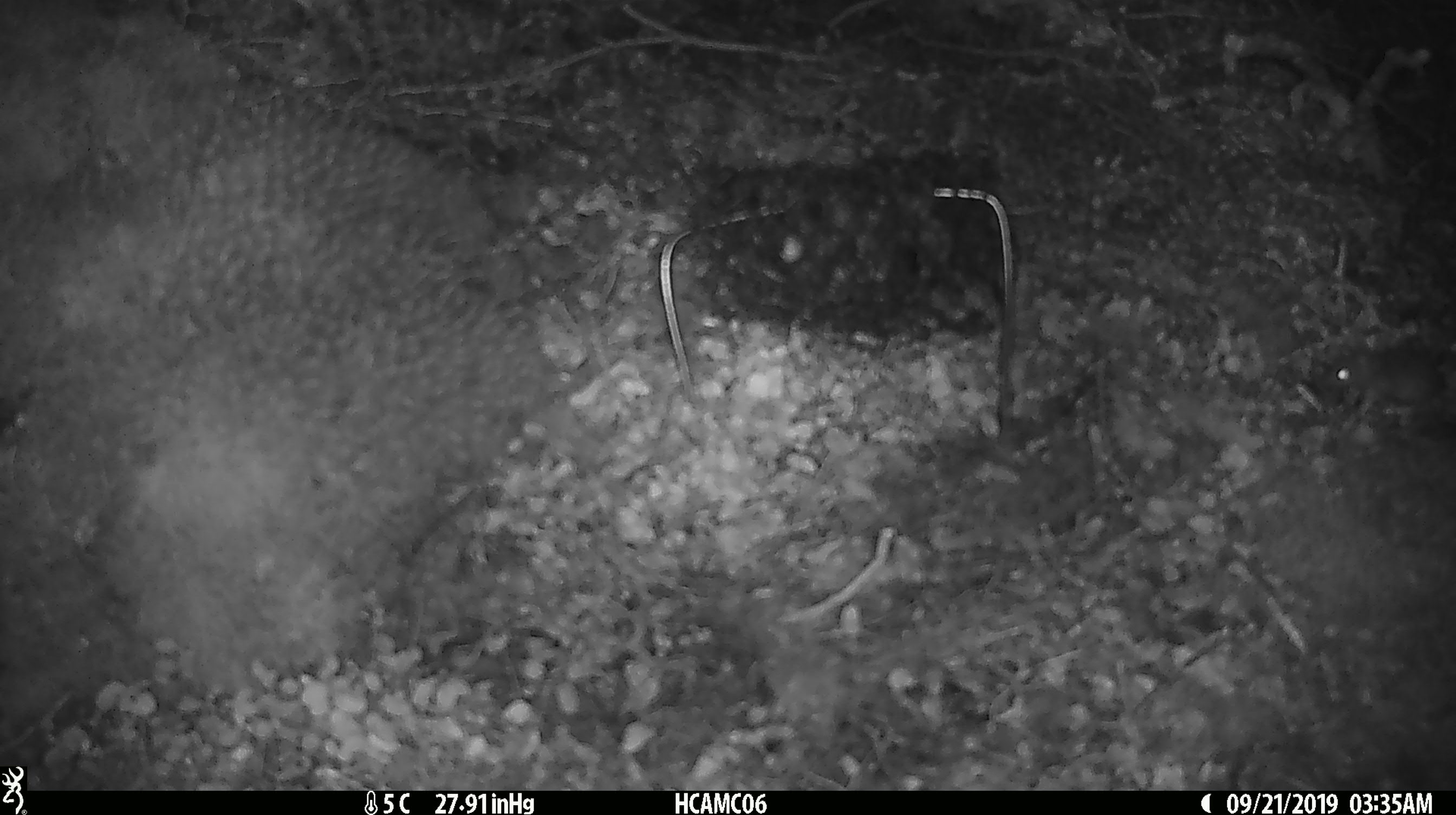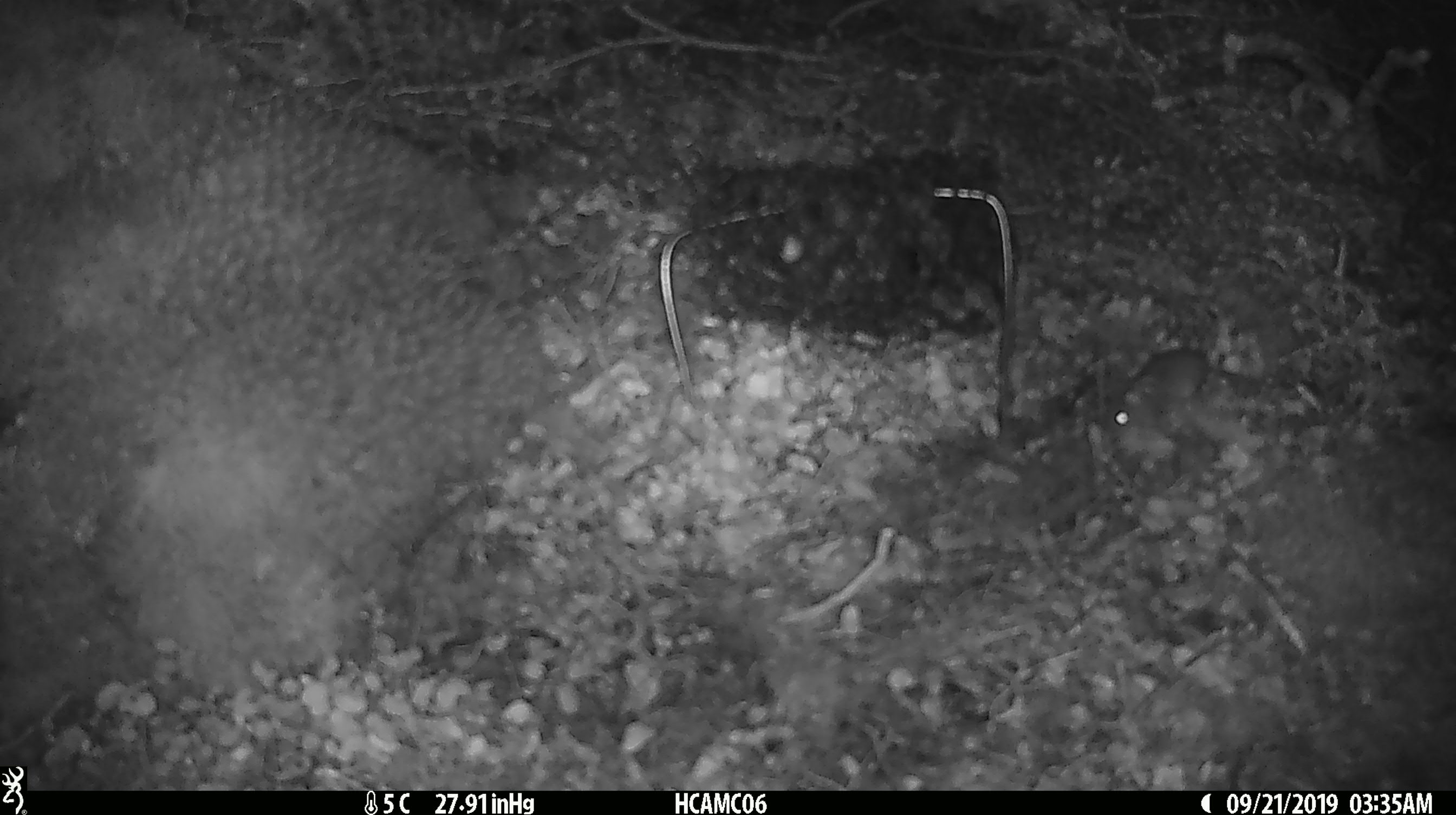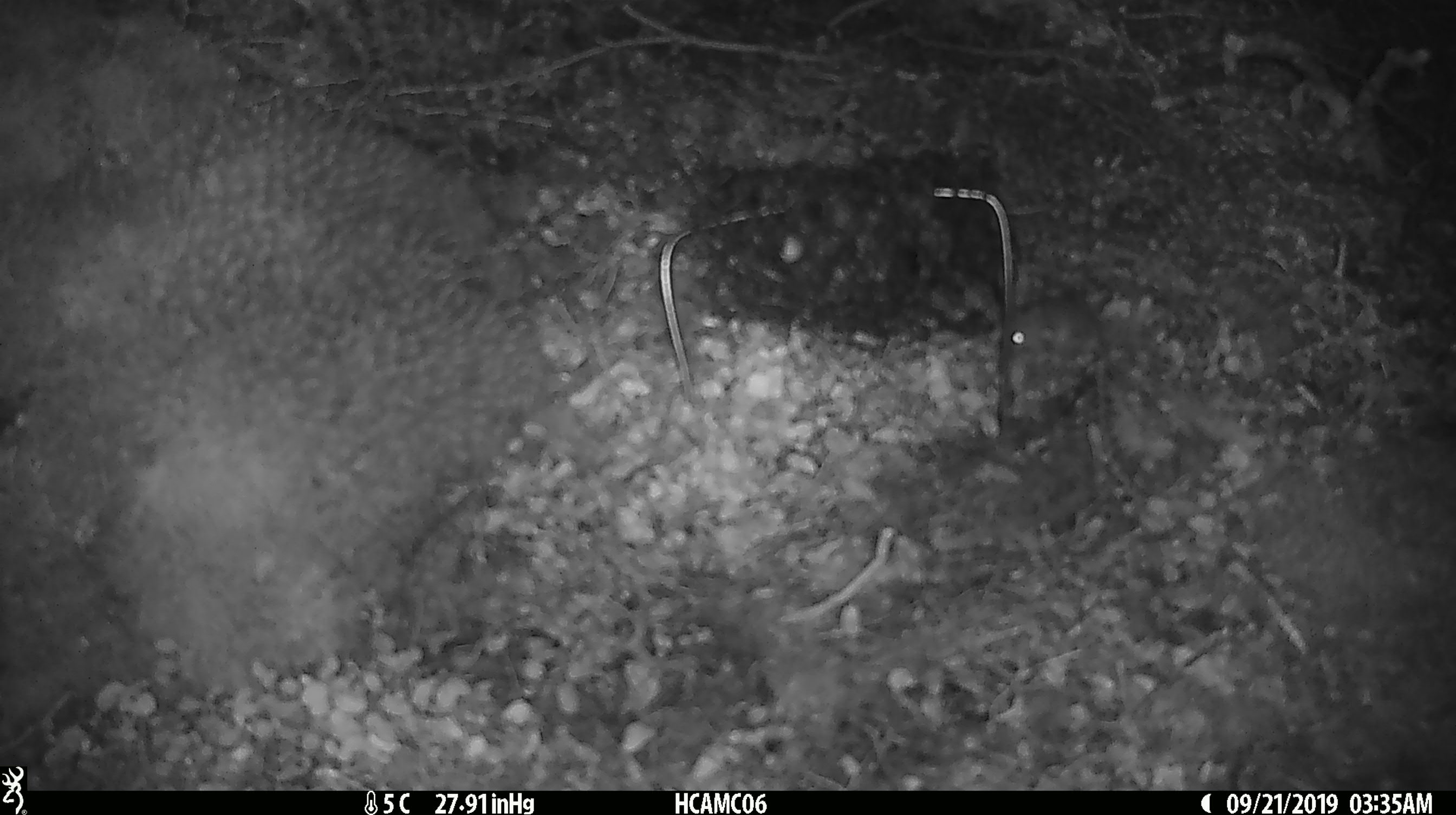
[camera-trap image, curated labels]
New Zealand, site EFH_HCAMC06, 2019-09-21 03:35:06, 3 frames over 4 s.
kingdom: Animalia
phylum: Chordata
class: Mammalia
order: Rodentia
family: Muridae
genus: Mus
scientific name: Mus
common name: mouse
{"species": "mouse (Mus)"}